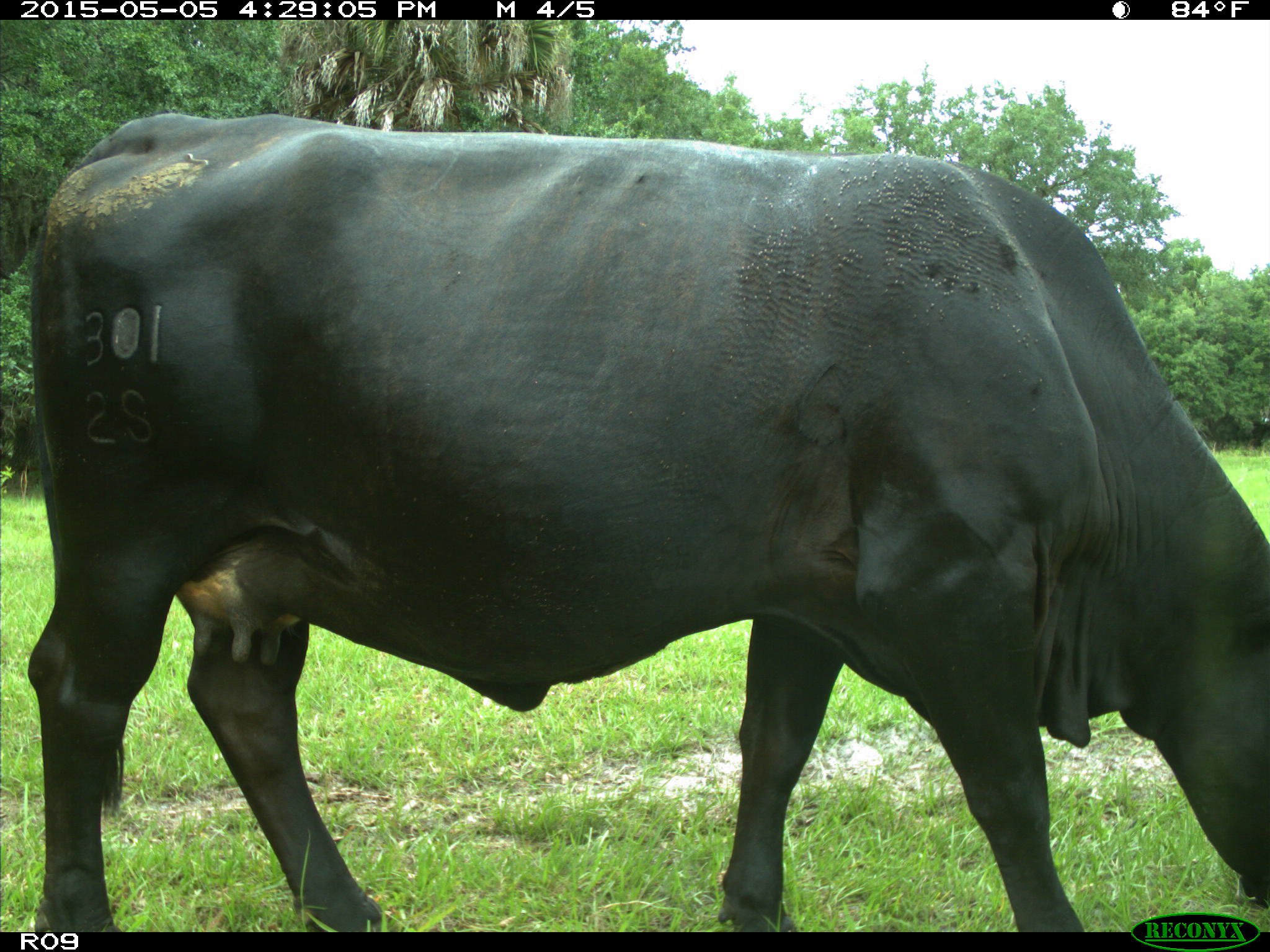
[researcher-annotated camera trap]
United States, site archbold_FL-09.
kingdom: Animalia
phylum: Chordata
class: Mammalia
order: Artiodactyla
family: Bovidae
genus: Bos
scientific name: Bos taurus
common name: domestic cow